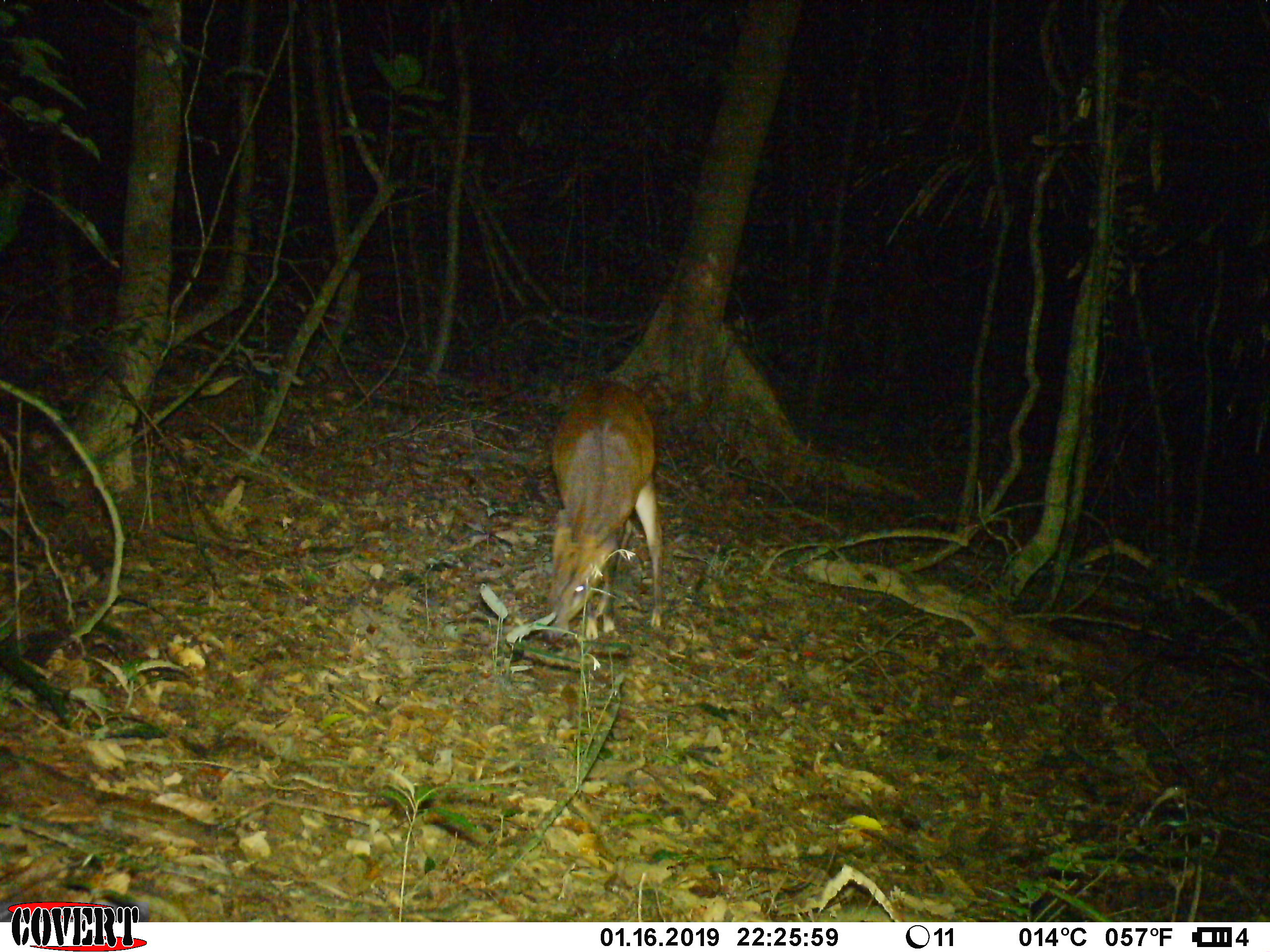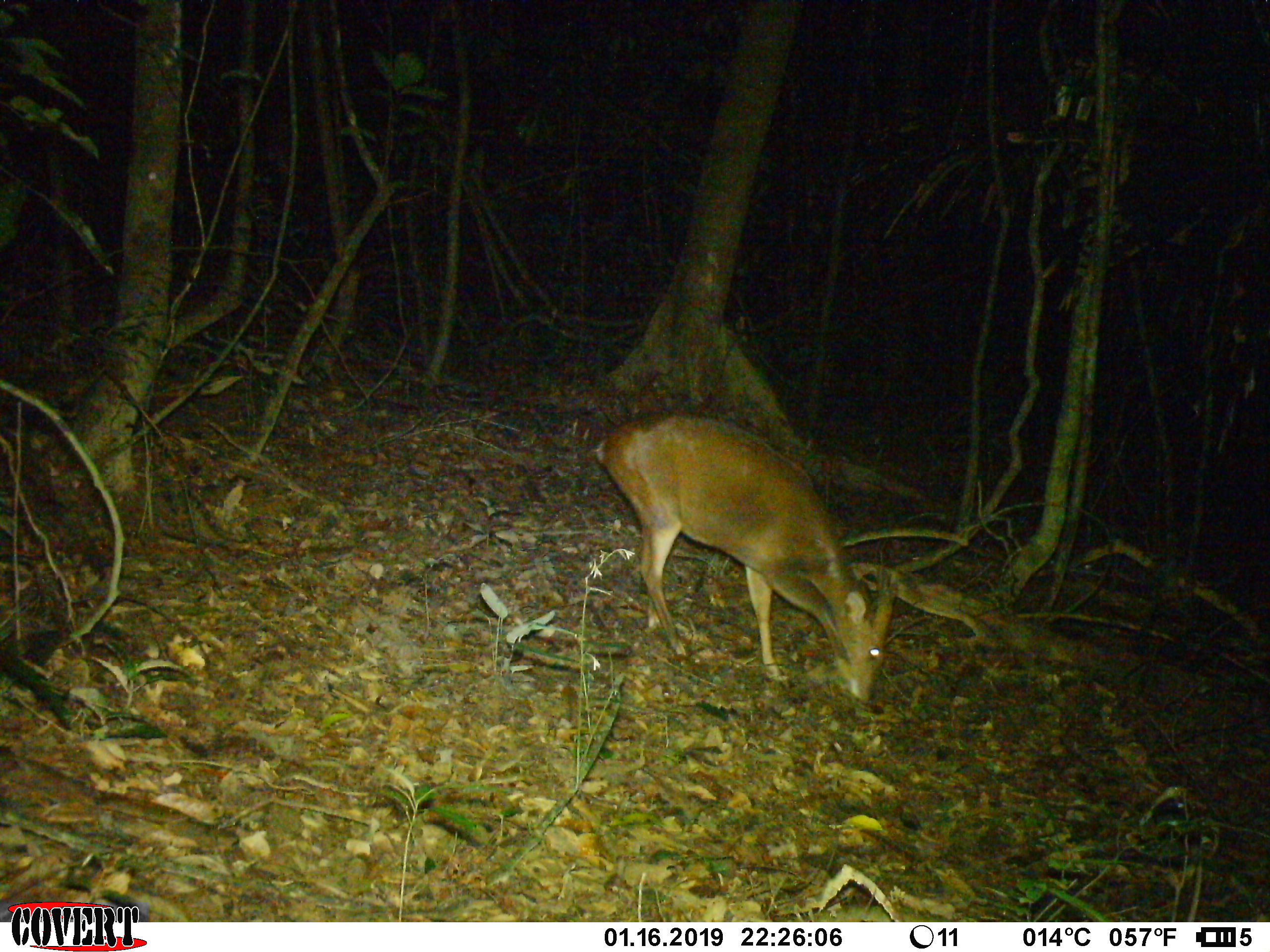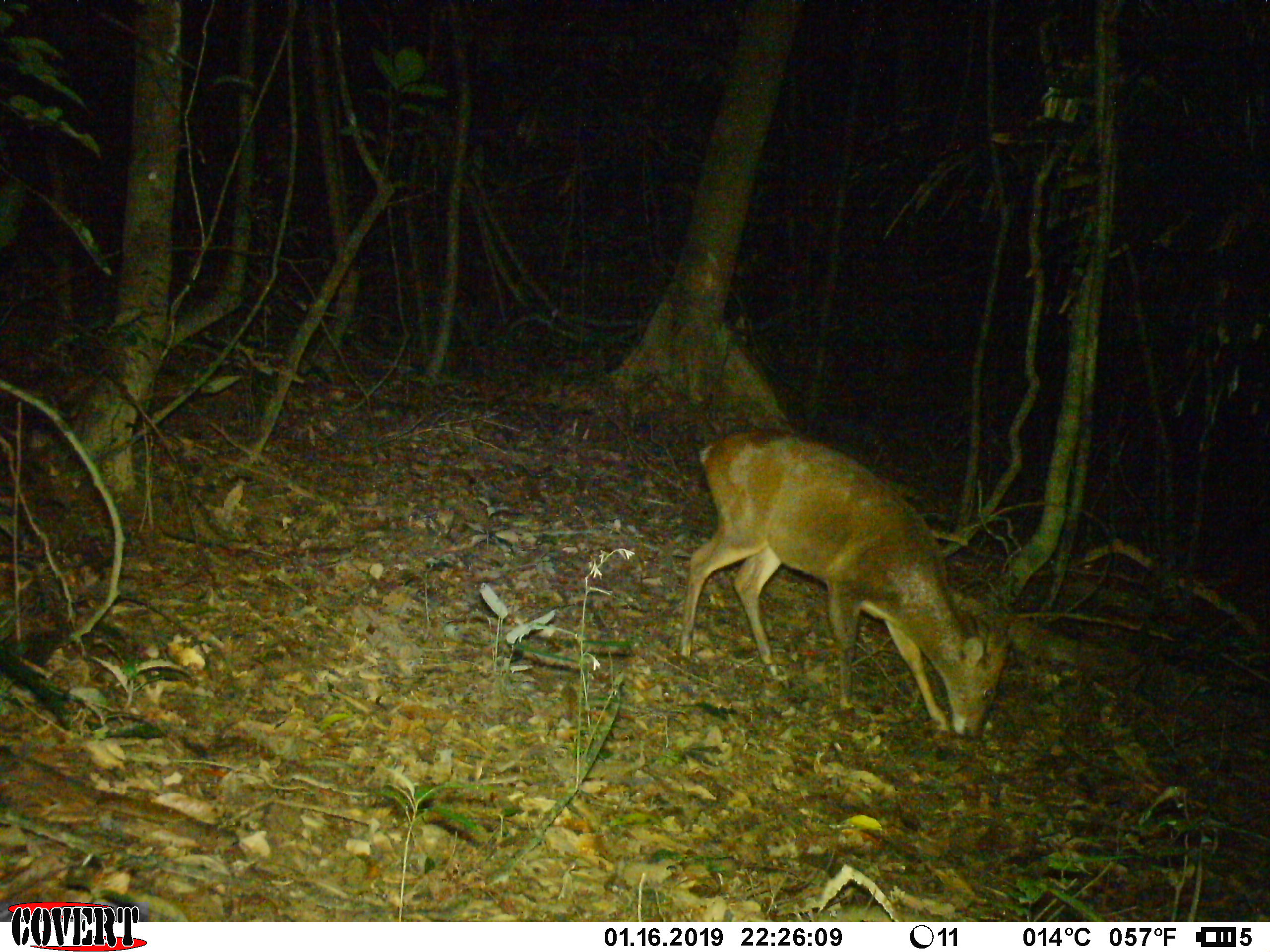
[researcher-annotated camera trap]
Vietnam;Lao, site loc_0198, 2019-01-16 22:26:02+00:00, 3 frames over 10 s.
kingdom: Animalia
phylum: Chordata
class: Mammalia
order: Artiodactyla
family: Cervidae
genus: Muntiacus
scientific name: Muntiacus vuquangensis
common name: large-antlered muntjac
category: large antlered muntjac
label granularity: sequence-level